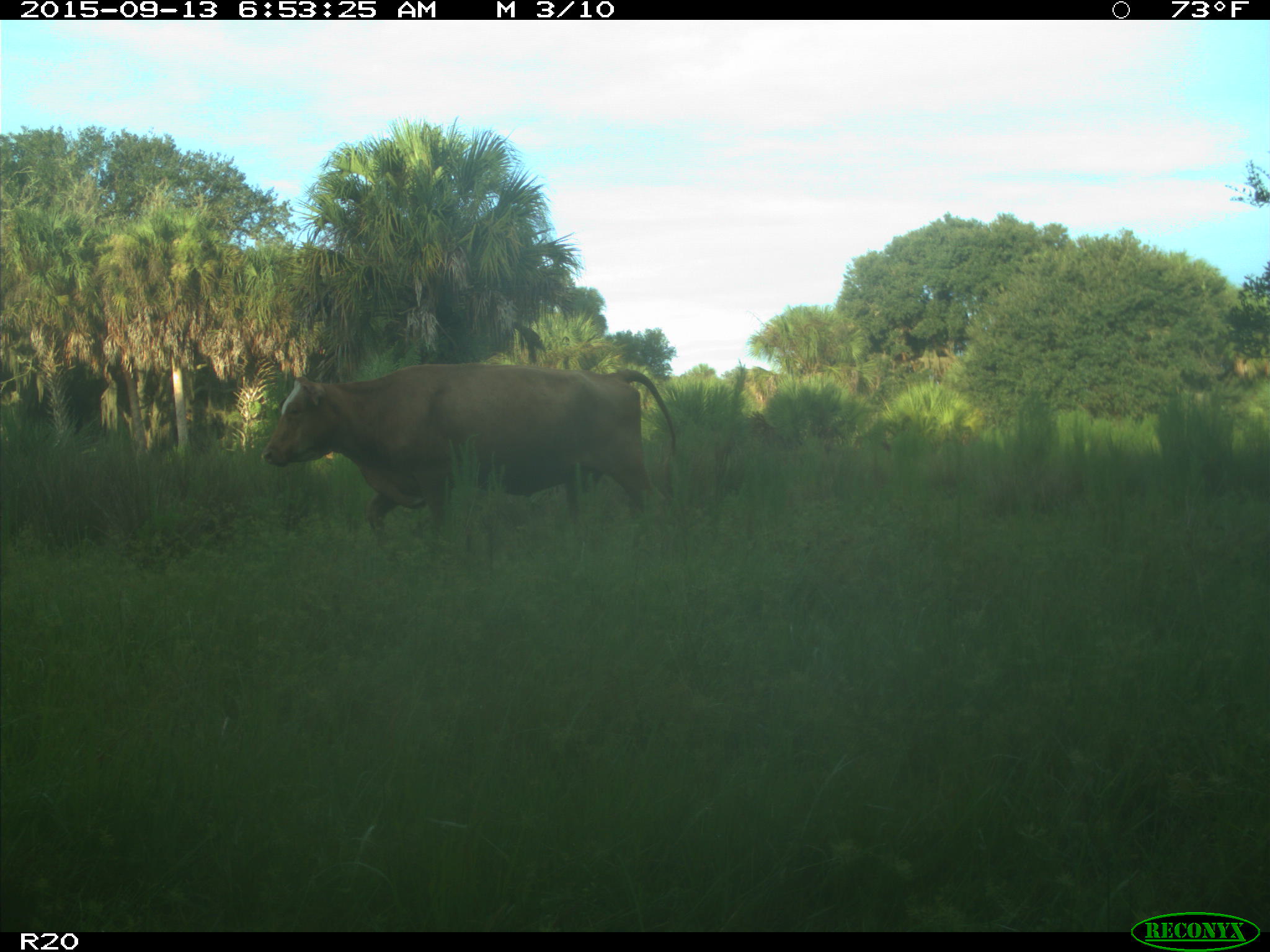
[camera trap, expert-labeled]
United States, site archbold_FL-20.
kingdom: Animalia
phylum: Chordata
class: Mammalia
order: Artiodactyla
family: Bovidae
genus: Bos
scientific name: Bos taurus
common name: domestic cow